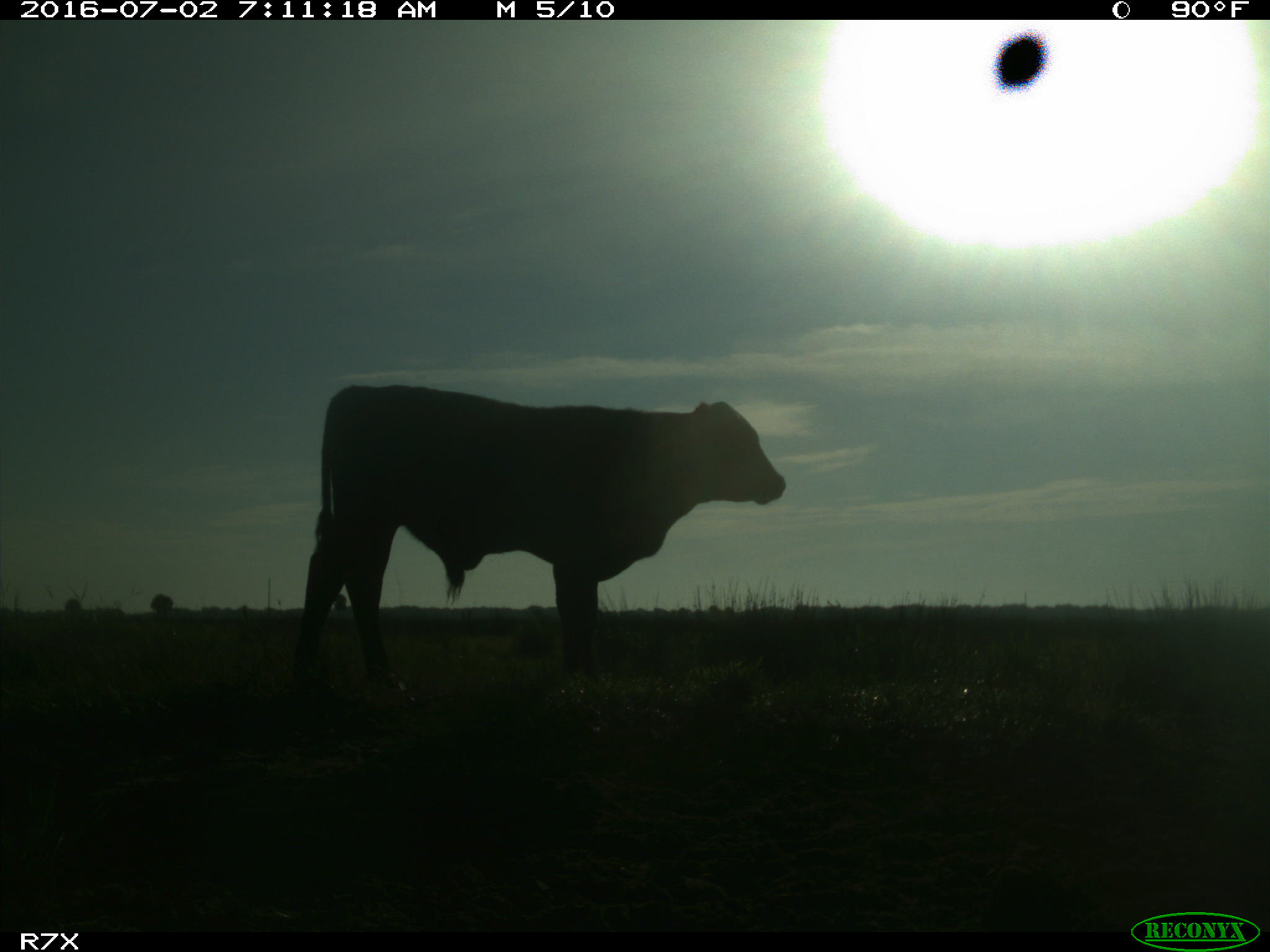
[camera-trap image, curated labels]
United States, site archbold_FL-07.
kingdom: Animalia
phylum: Chordata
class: Mammalia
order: Artiodactyla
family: Bovidae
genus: Bos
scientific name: Bos taurus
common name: domestic cow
Bos taurus (domestic cow).